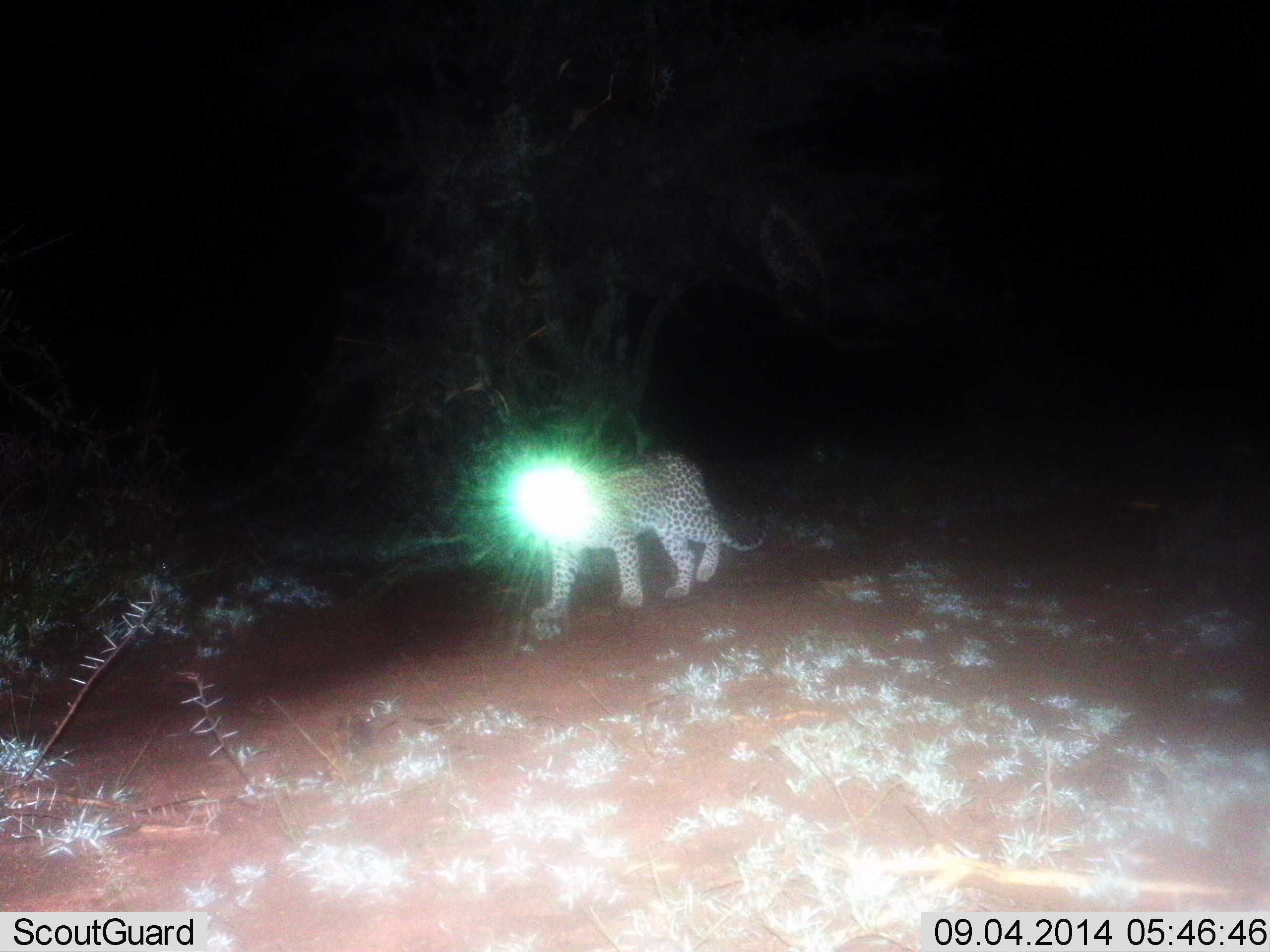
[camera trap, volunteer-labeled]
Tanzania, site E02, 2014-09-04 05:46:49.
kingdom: Animalia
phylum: Chordata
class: Mammalia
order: Carnivora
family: Felidae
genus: Panthera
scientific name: Panthera pardus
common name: leopard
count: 1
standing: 0%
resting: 0%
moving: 100%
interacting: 0%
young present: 0%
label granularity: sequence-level